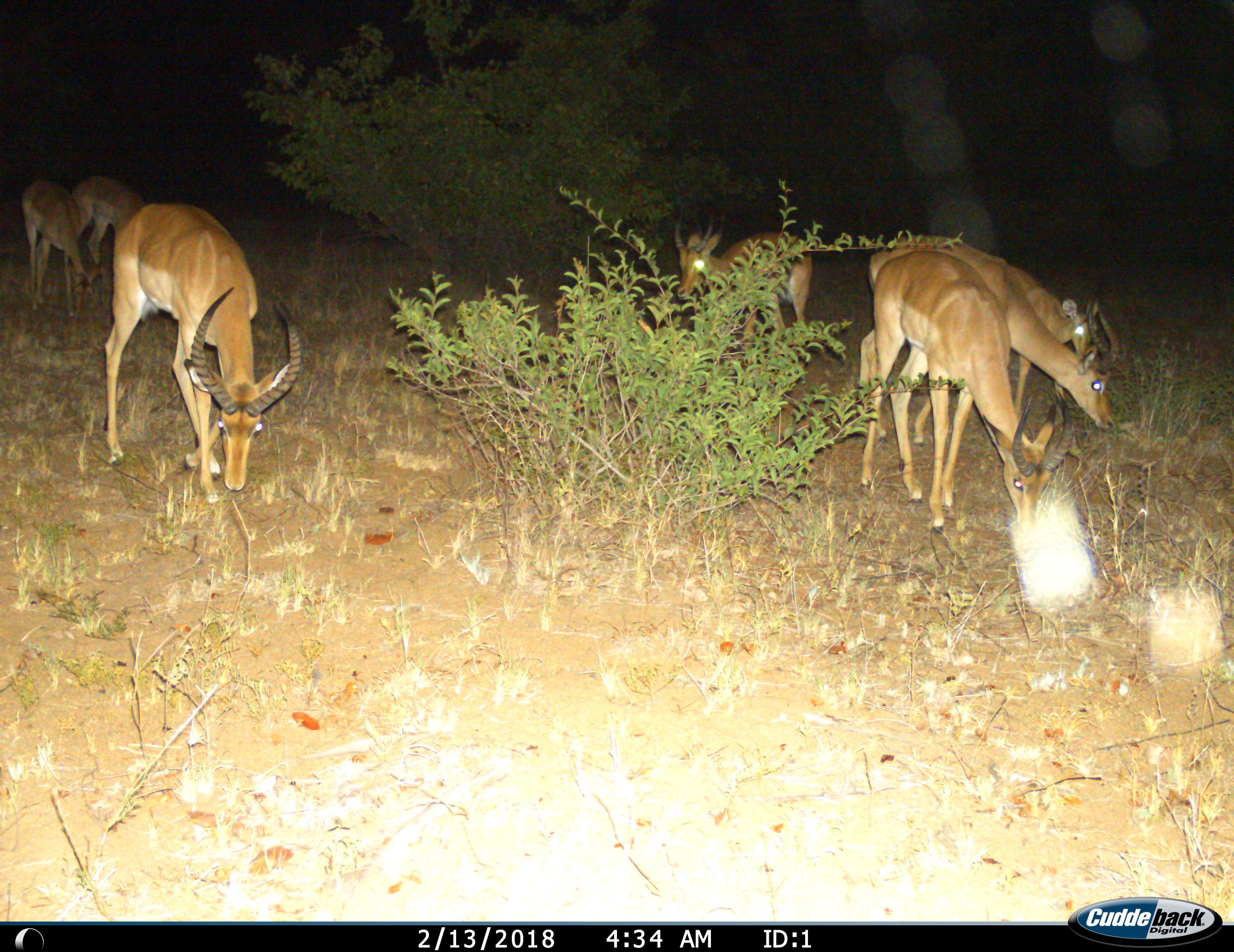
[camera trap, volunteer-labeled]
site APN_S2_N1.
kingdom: Animalia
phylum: Chordata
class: Mammalia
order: Artiodactyla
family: Bovidae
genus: Aepyceros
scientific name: Aepyceros melampus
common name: impala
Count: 7.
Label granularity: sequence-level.